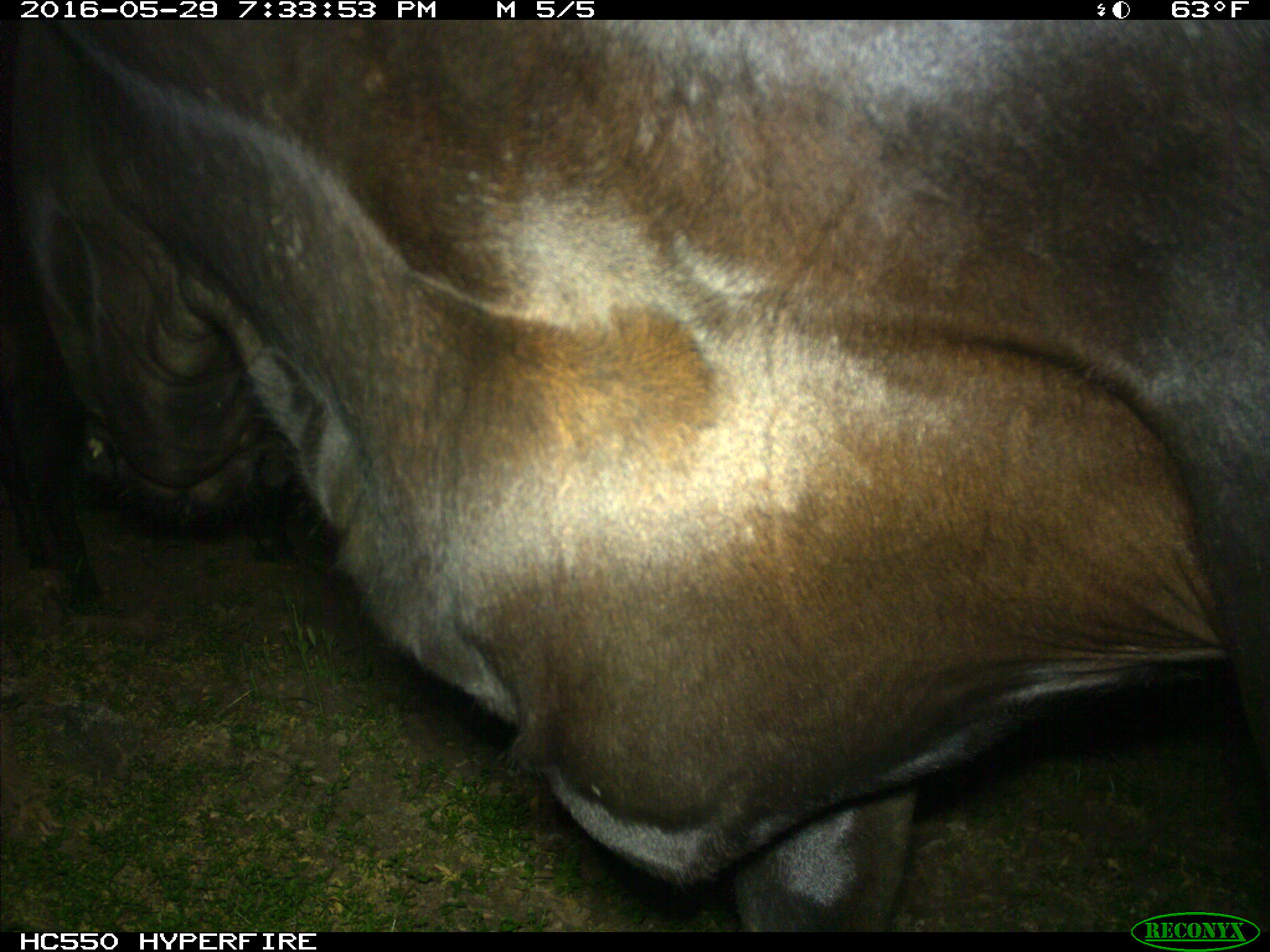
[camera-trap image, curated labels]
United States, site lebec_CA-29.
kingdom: Animalia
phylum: Chordata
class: Mammalia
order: Artiodactyla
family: Bovidae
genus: Bos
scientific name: Bos taurus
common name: domestic cow